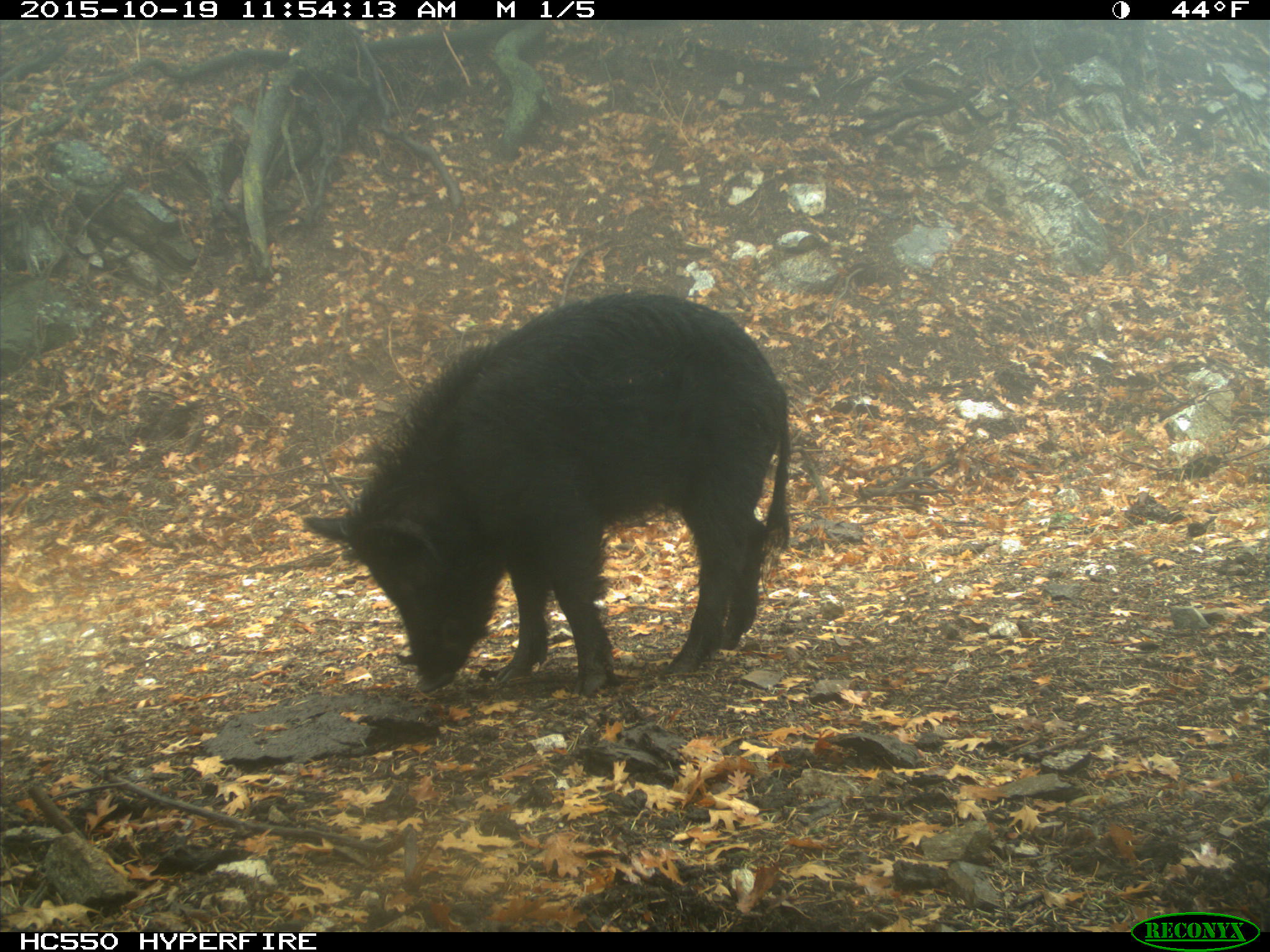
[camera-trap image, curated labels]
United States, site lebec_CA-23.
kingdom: Animalia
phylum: Chordata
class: Mammalia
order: Artiodactyla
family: Suidae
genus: Sus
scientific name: Sus scrofa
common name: wild boar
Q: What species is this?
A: Sus scrofa (wild boar).